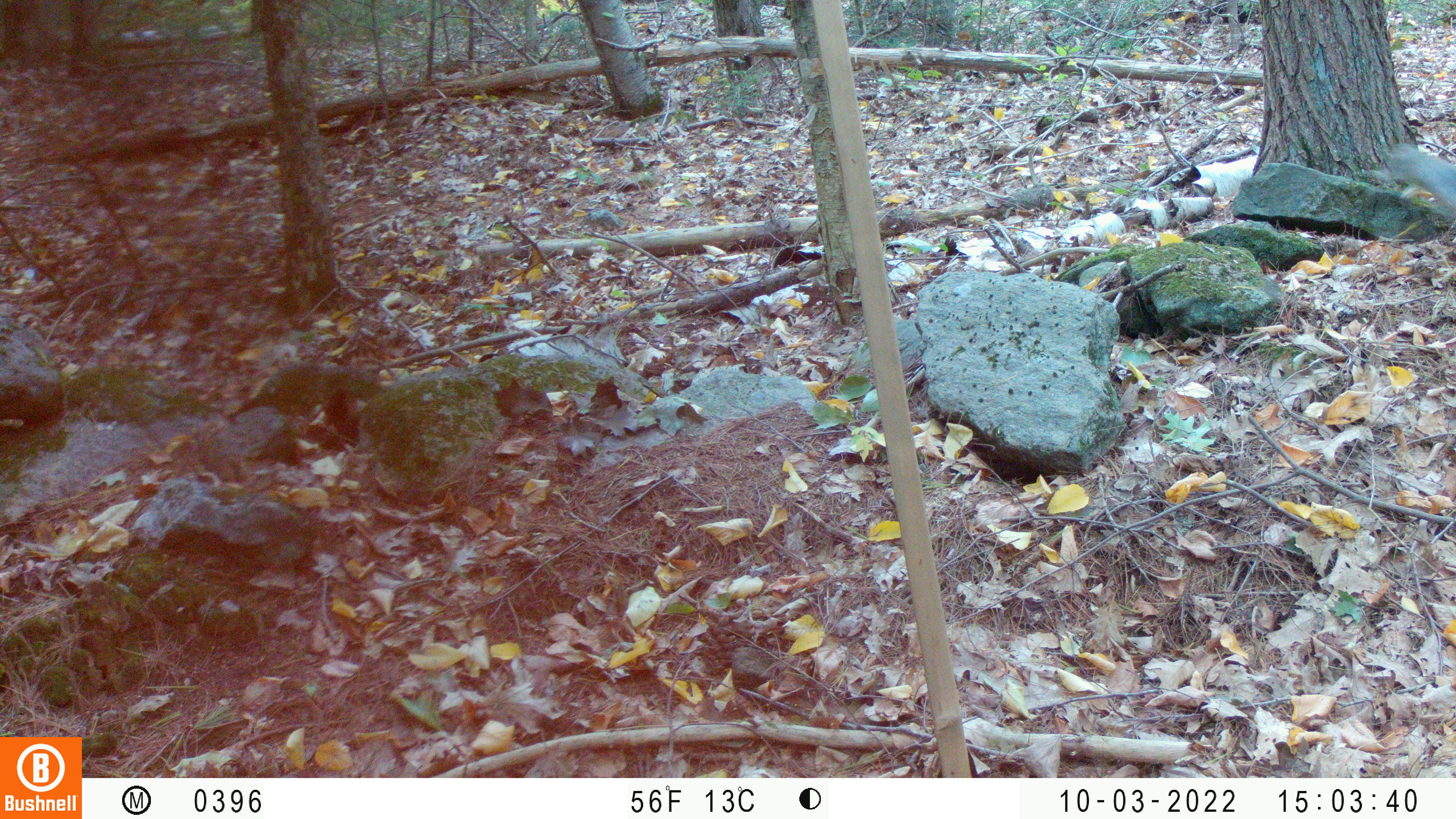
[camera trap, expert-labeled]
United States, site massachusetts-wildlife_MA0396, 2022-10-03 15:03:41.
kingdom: Animalia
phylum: Chordata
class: Mammalia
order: Rodentia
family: Sciuridae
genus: Sciurus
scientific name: Sciurus carolinensis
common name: gray squirrel